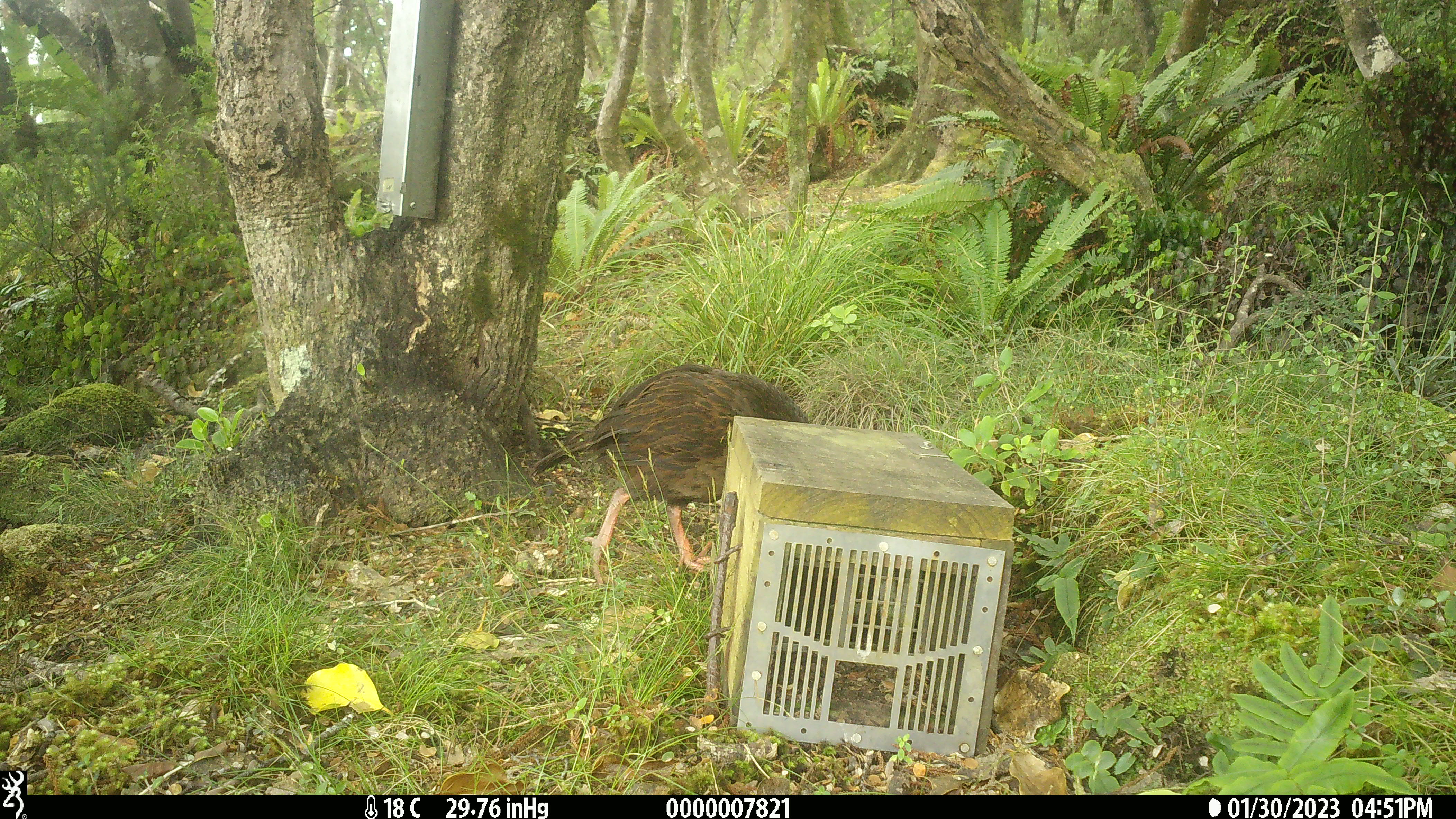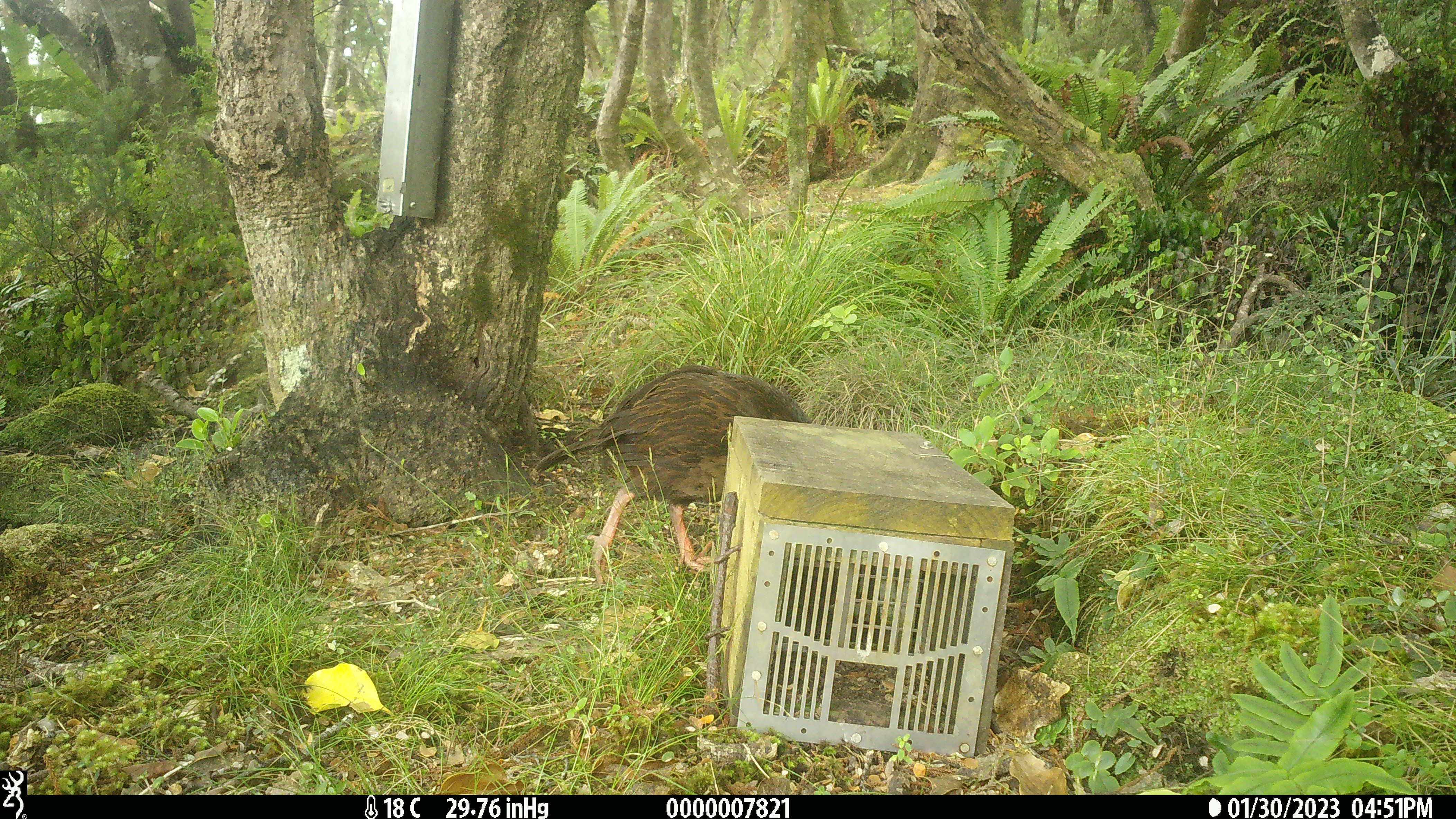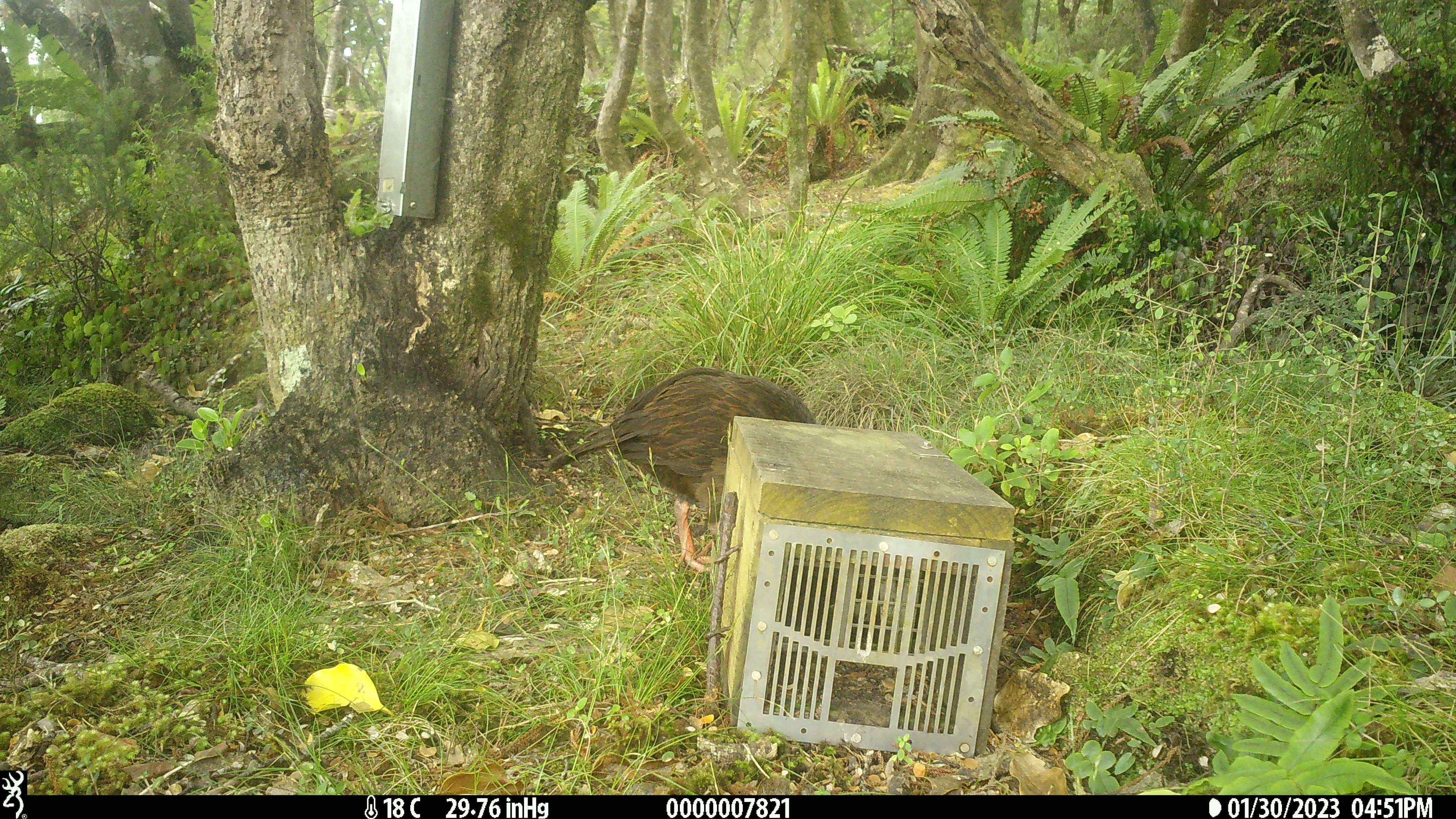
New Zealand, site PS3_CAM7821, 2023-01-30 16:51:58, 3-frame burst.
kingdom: Animalia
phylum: Chordata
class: Aves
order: Gruiformes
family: Rallidae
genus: Gallirallus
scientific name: Gallirallus australis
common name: weka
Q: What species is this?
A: Weka (Gallirallus australis).